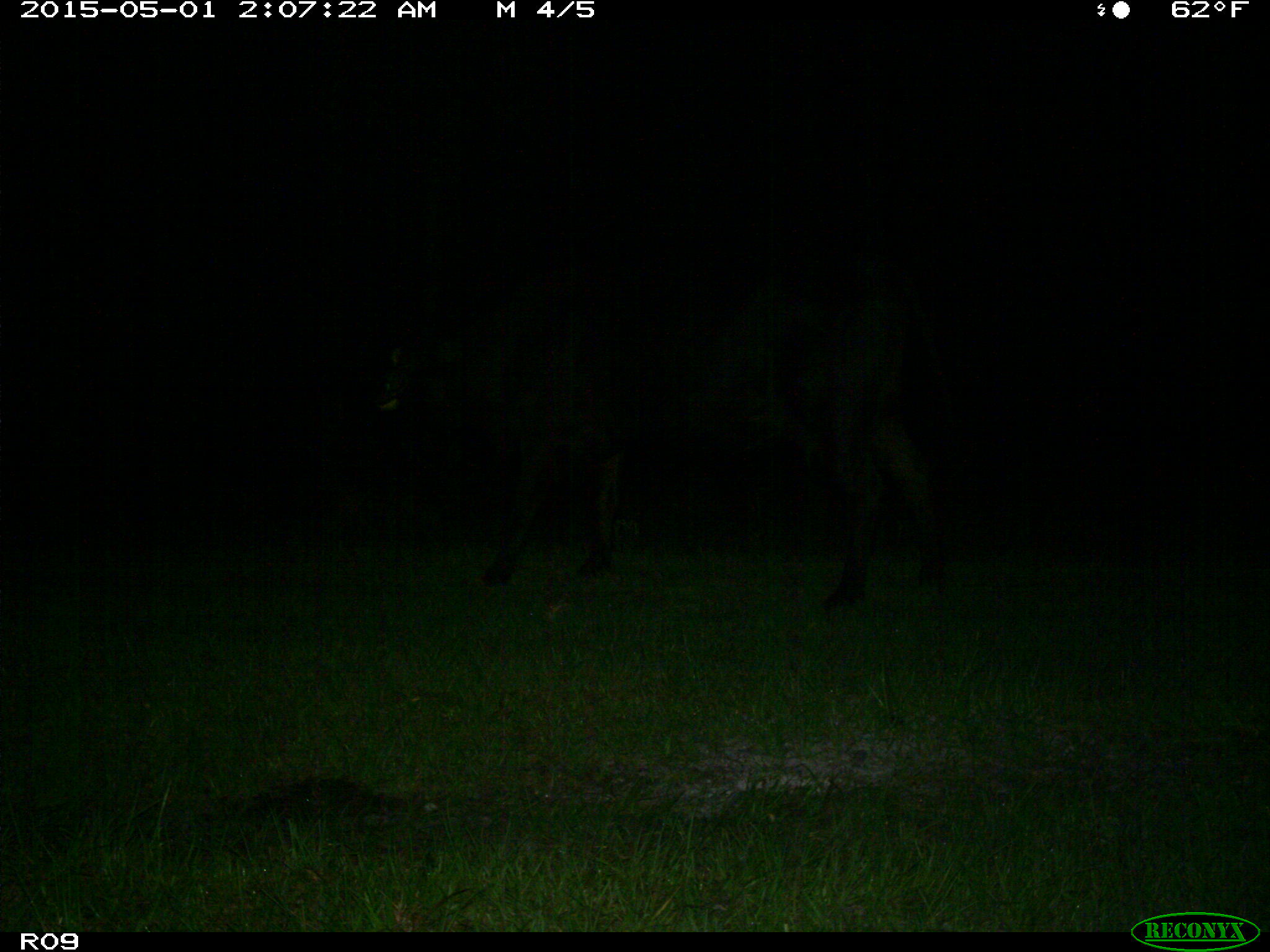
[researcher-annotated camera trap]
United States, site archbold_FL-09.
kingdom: Animalia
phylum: Chordata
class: Mammalia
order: Artiodactyla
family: Bovidae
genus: Bos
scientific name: Bos taurus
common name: domestic cow